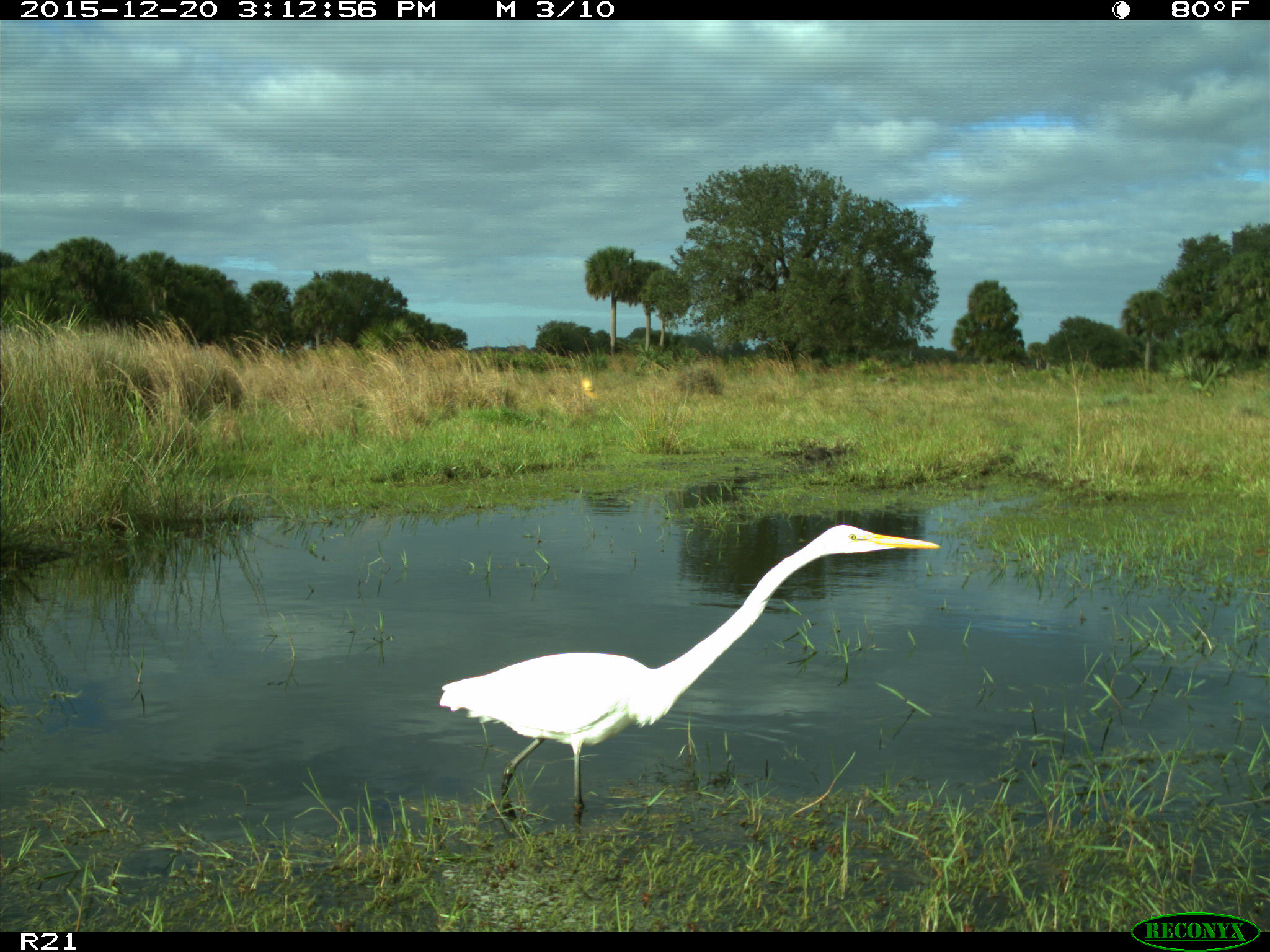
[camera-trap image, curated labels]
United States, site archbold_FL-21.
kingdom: Animalia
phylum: Chordata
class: Aves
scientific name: Aves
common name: birds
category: unidentified bird